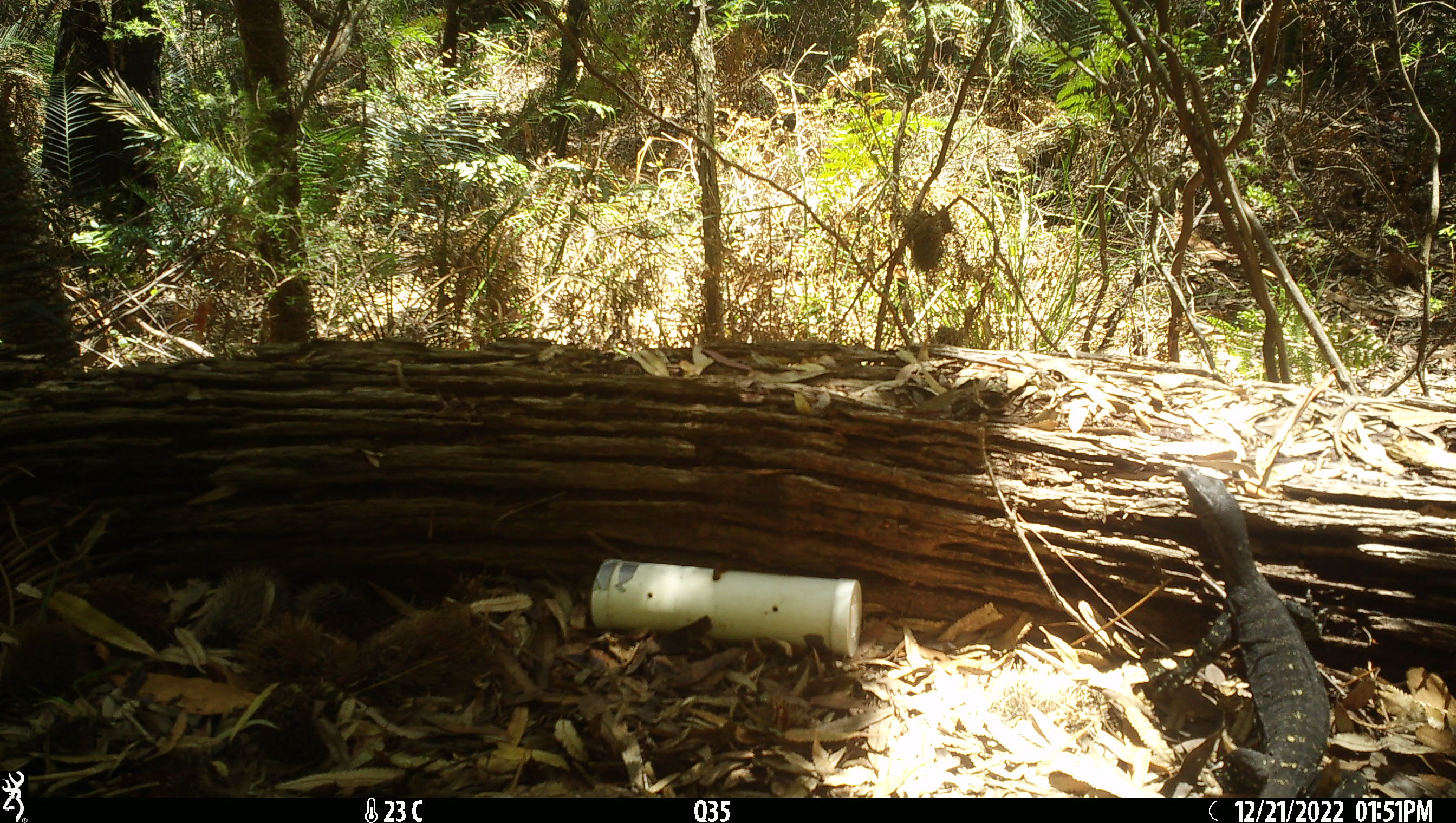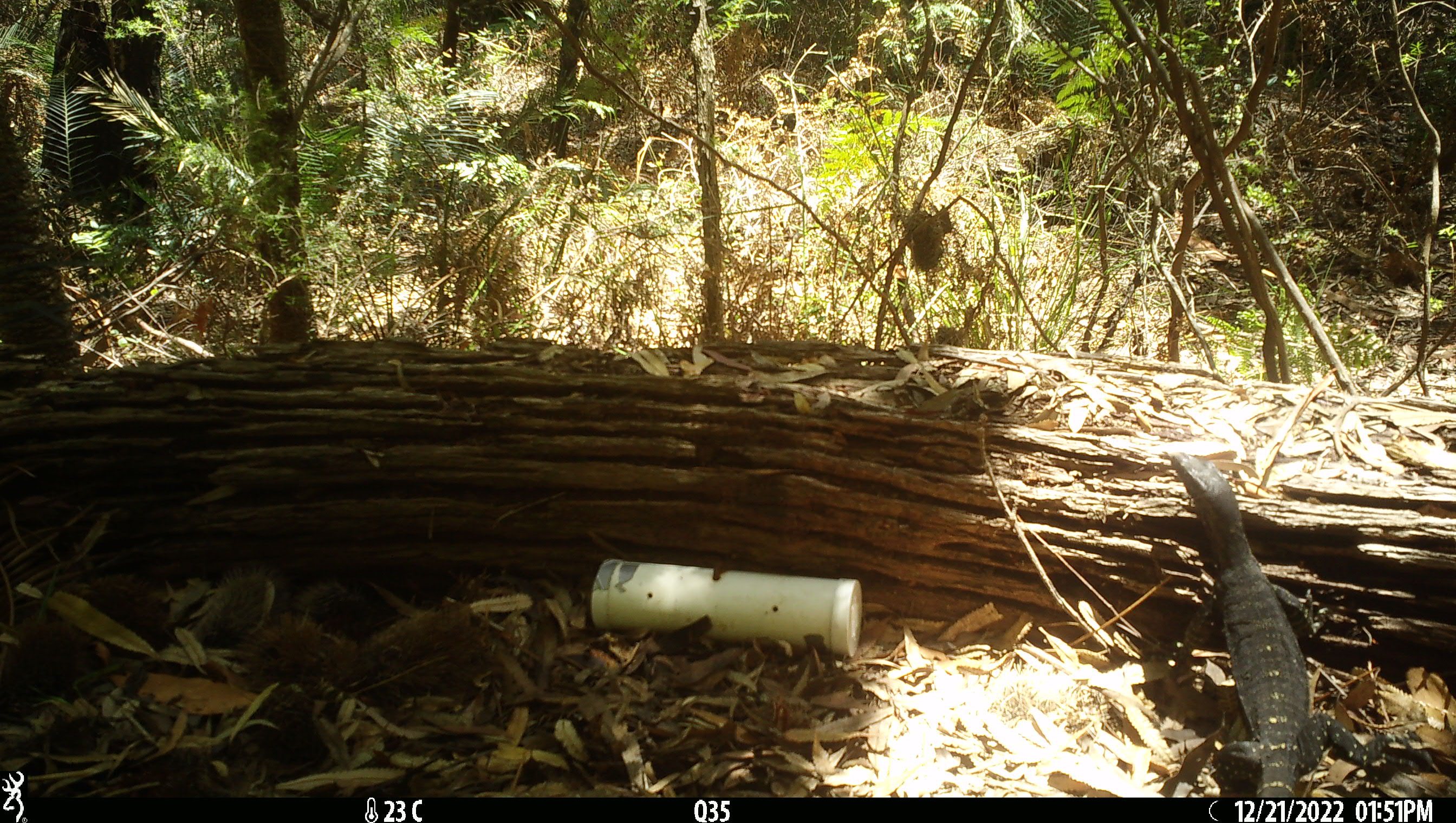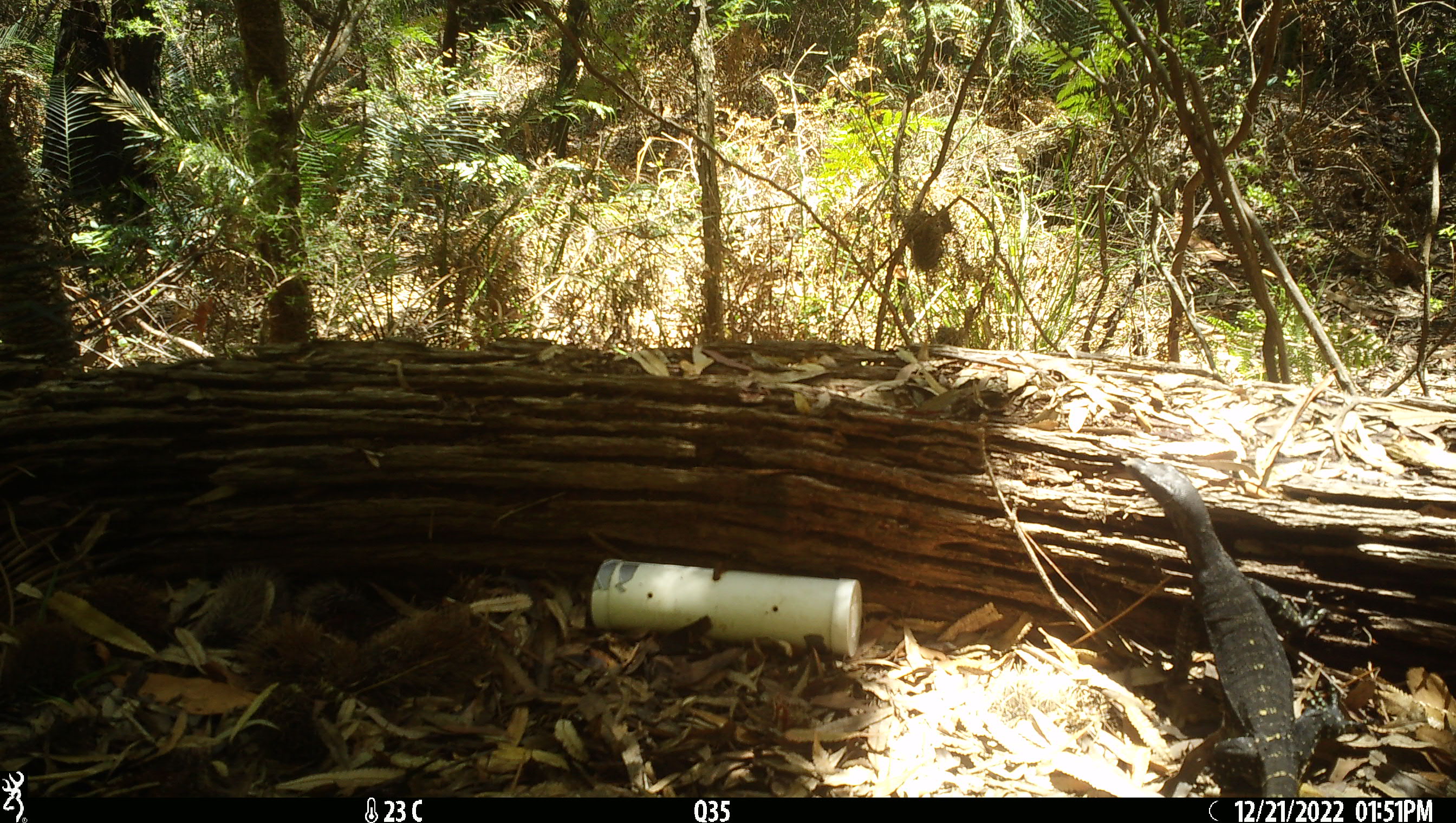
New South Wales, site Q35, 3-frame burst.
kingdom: Animalia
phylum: Chordata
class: Reptilia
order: Squamata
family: Varanidae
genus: Varanus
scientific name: Varanus varius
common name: lace monitor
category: goanna